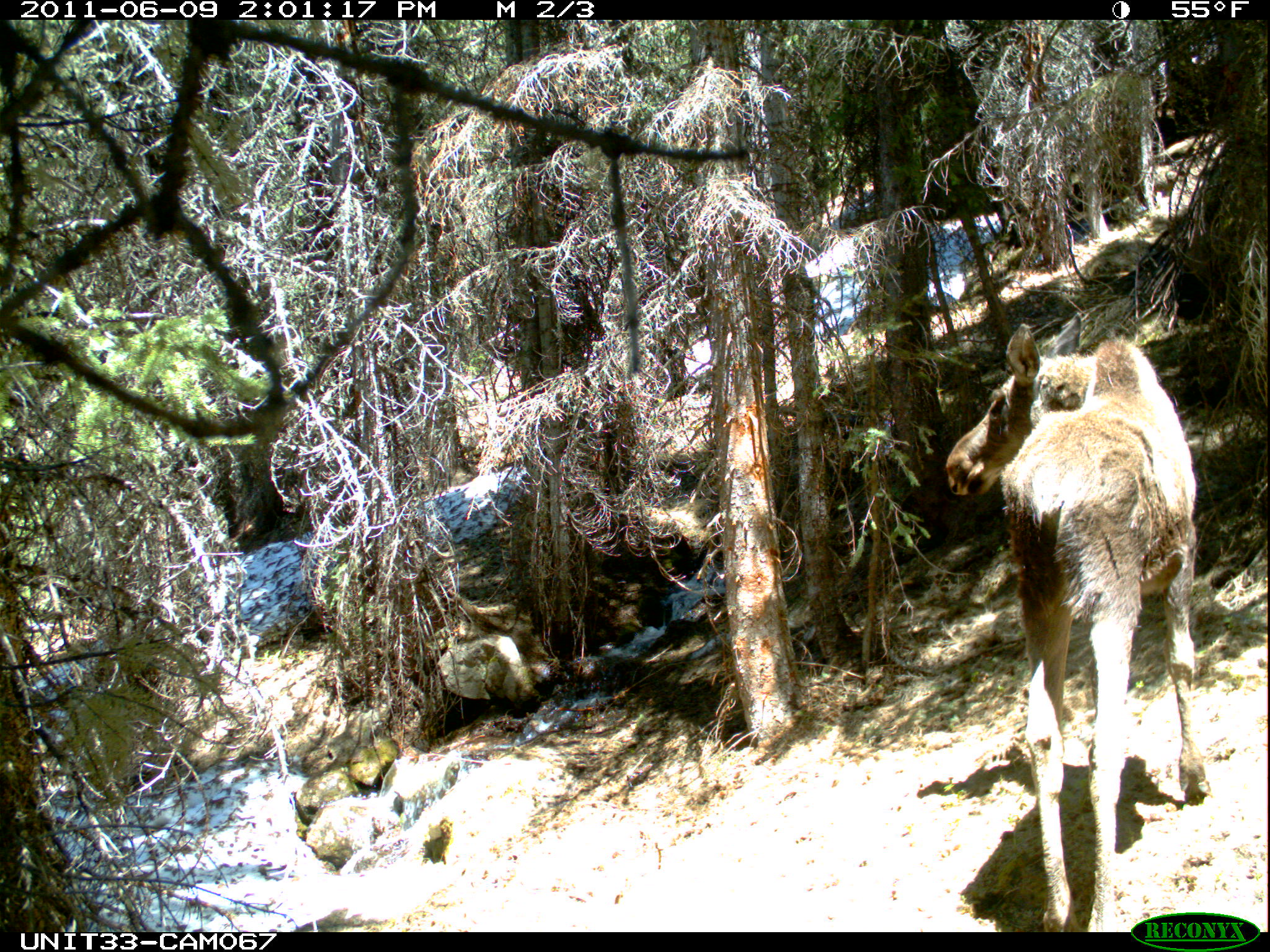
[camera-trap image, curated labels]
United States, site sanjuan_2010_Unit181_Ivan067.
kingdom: Animalia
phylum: Chordata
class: Mammalia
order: Artiodactyla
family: Cervidae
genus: Alces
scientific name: Alces alces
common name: moose